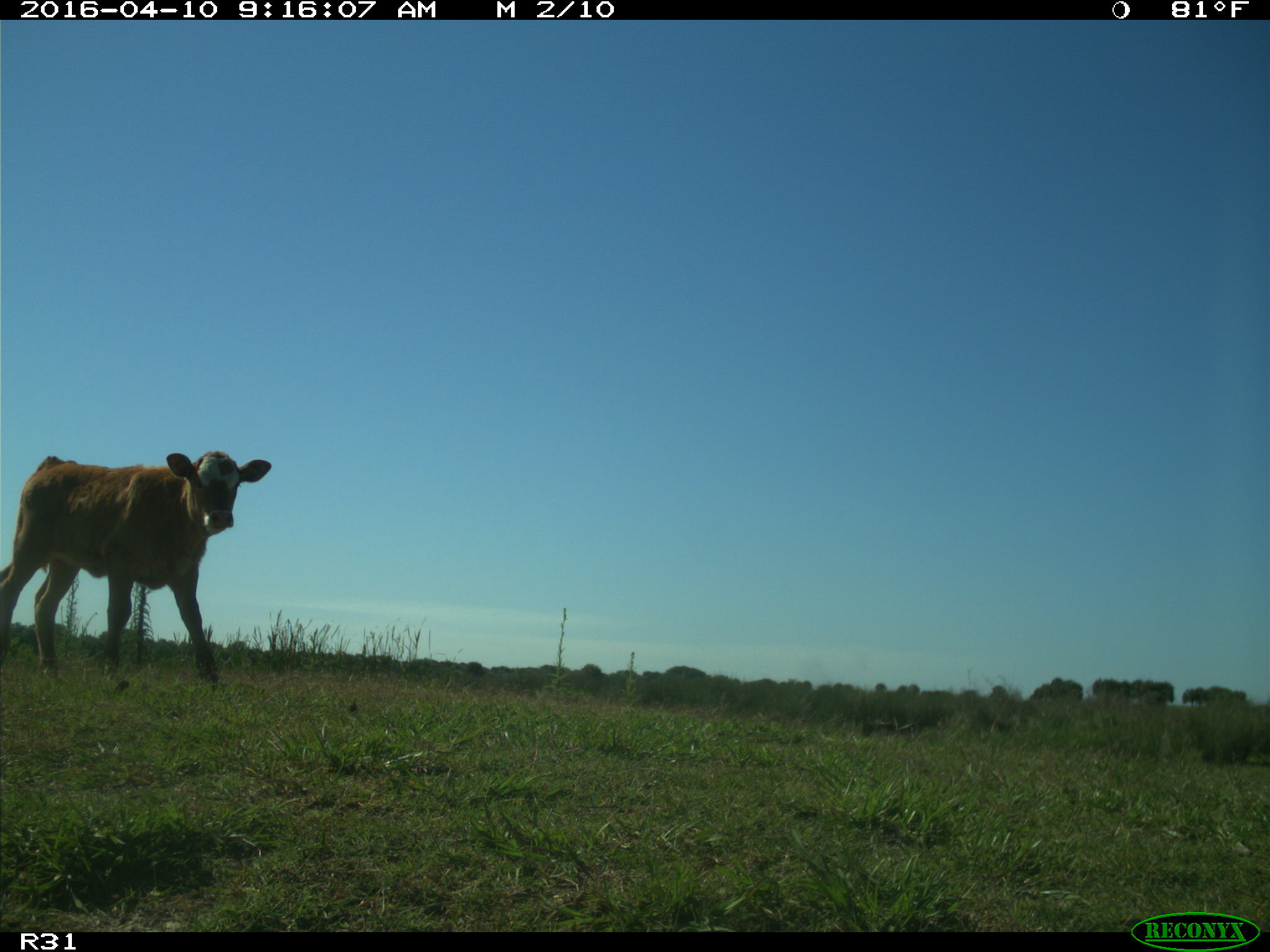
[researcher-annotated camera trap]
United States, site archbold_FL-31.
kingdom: Animalia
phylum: Chordata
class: Mammalia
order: Artiodactyla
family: Bovidae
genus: Bos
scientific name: Bos taurus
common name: domestic cow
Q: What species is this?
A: Bos taurus (domestic cow).